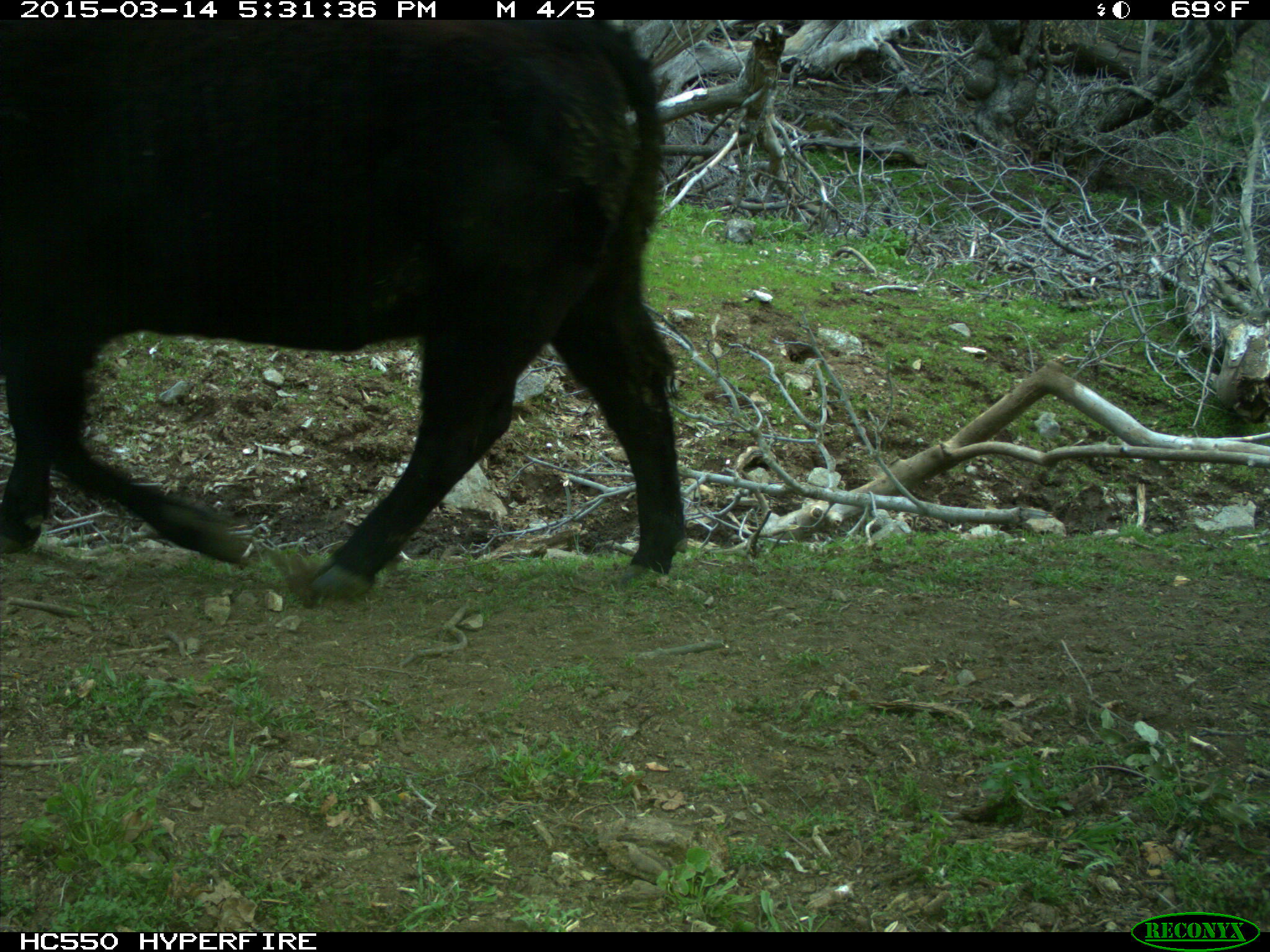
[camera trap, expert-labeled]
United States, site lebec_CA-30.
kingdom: Animalia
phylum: Chordata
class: Mammalia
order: Artiodactyla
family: Bovidae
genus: Bos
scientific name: Bos taurus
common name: domestic cow